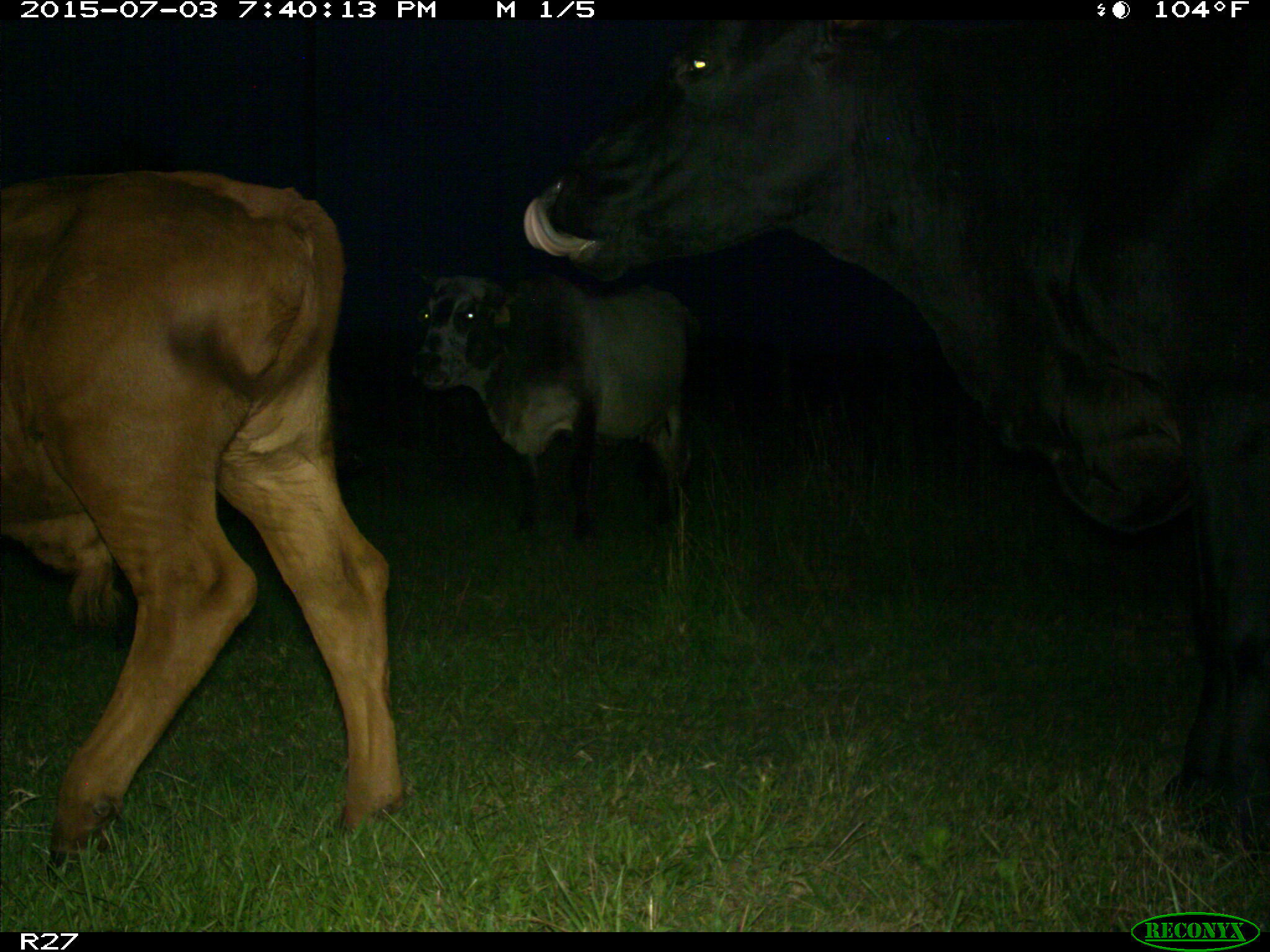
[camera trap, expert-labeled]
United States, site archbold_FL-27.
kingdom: Animalia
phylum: Chordata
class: Mammalia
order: Artiodactyla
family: Bovidae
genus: Bos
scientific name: Bos taurus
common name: domestic cow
Bos taurus (domestic cow).